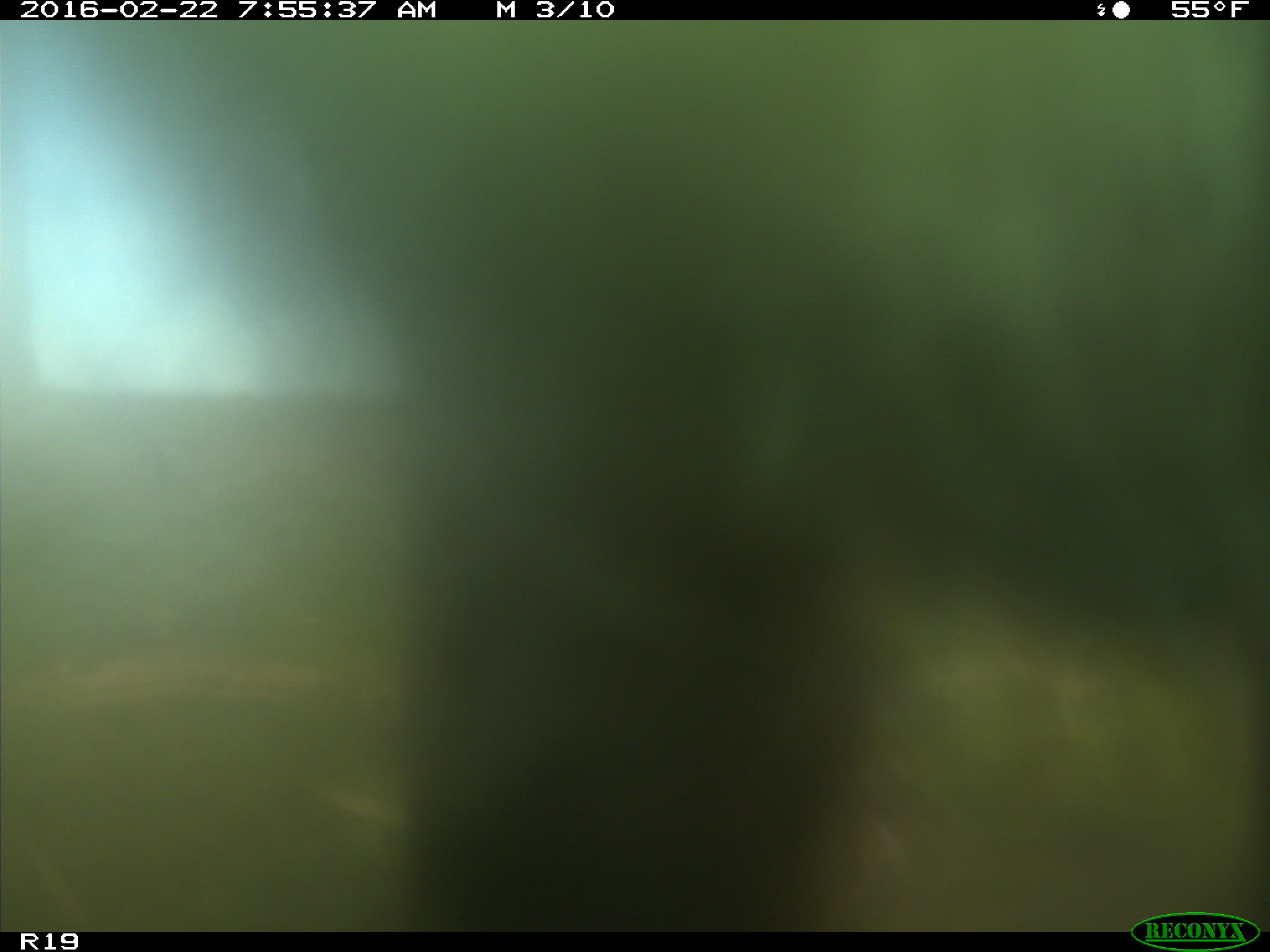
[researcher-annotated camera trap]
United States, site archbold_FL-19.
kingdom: Animalia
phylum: Chordata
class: Mammalia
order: Artiodactyla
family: Bovidae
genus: Bos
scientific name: Bos taurus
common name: domestic cow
Bos taurus (domestic cow).